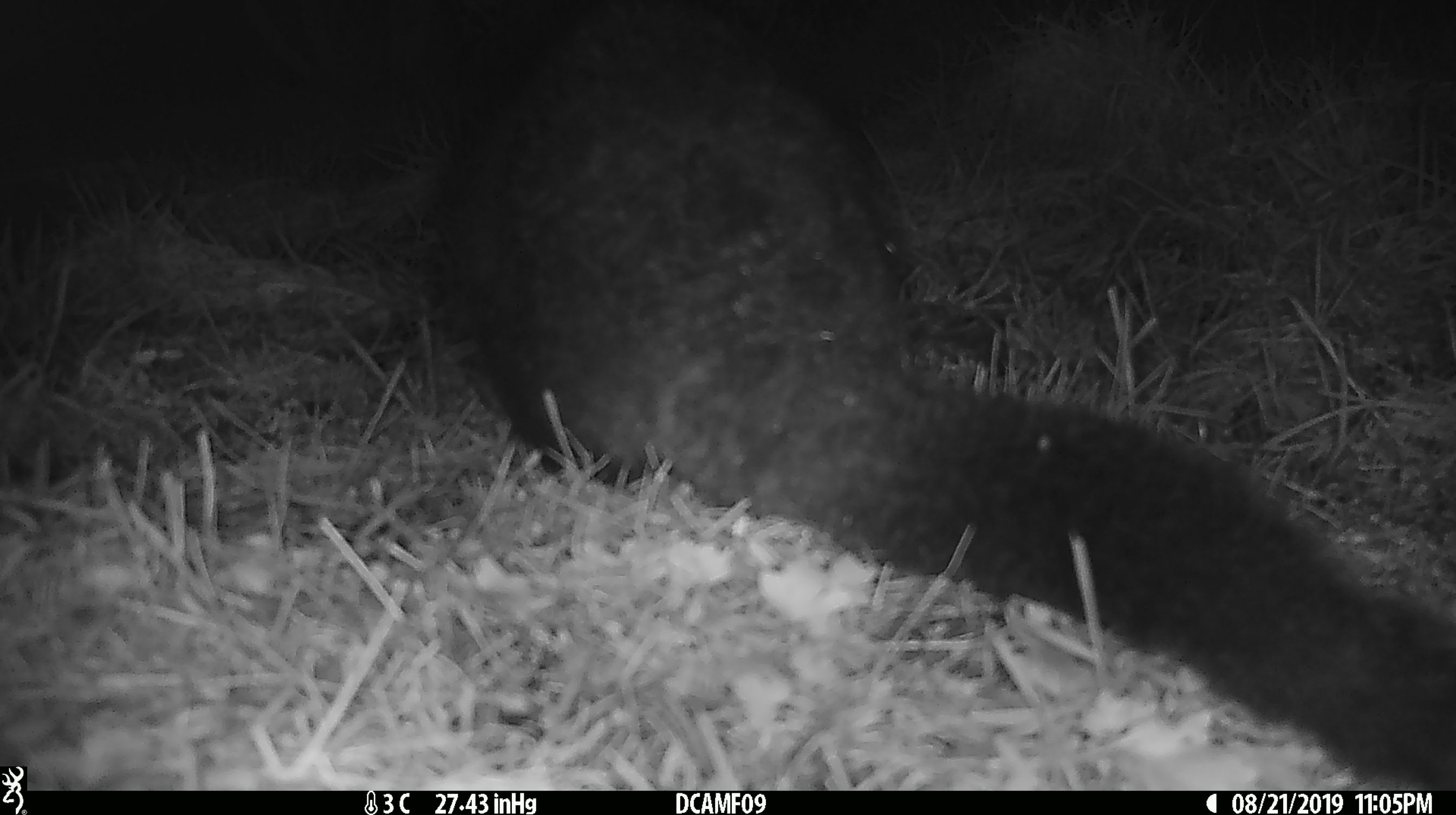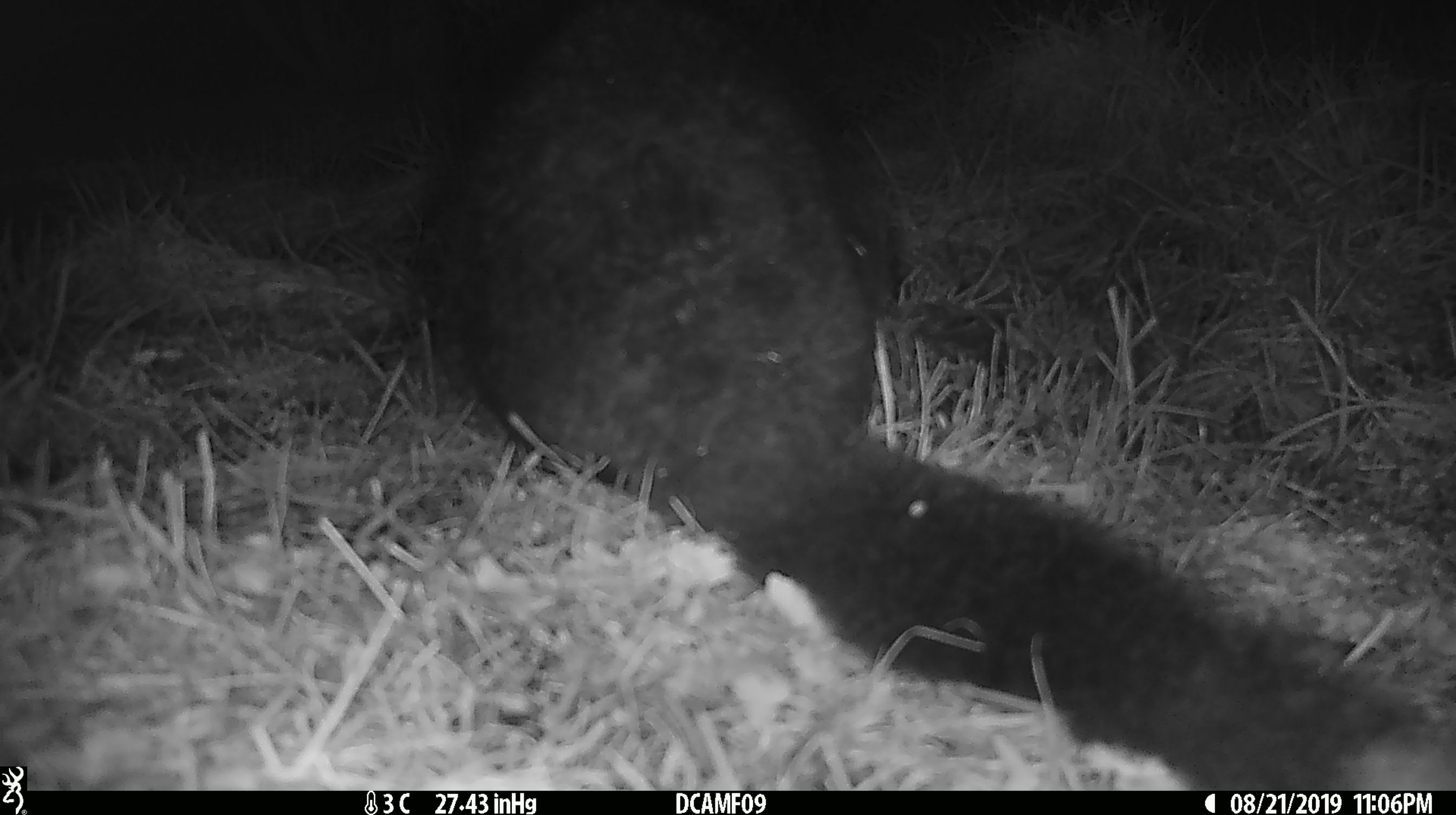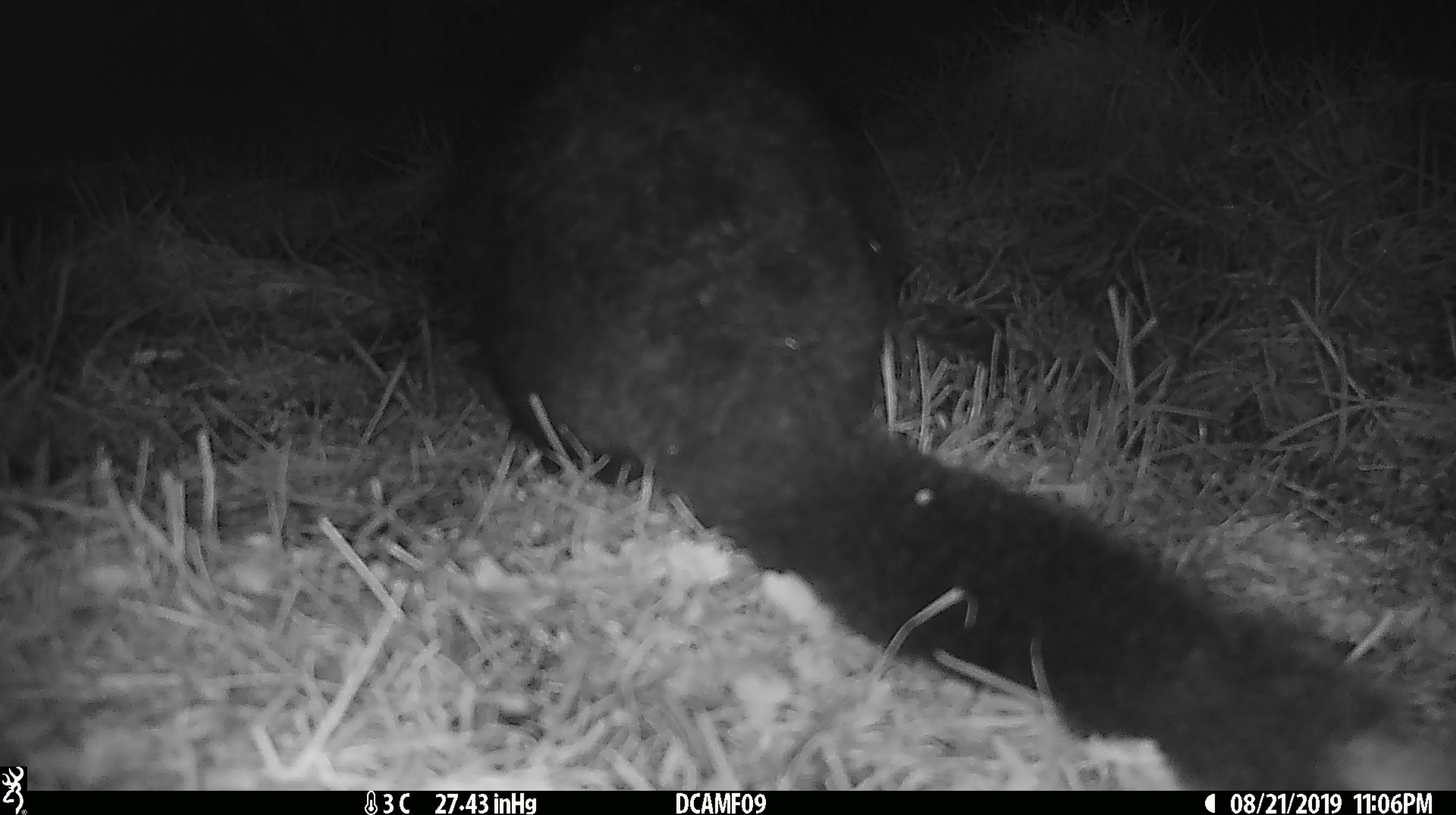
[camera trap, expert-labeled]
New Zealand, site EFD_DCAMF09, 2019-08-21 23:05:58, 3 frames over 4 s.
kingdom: Animalia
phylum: Chordata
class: Mammalia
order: Diprotodontia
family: Phalangeridae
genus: Trichosurus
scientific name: Trichosurus vulpecula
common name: common brushtail possum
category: possum